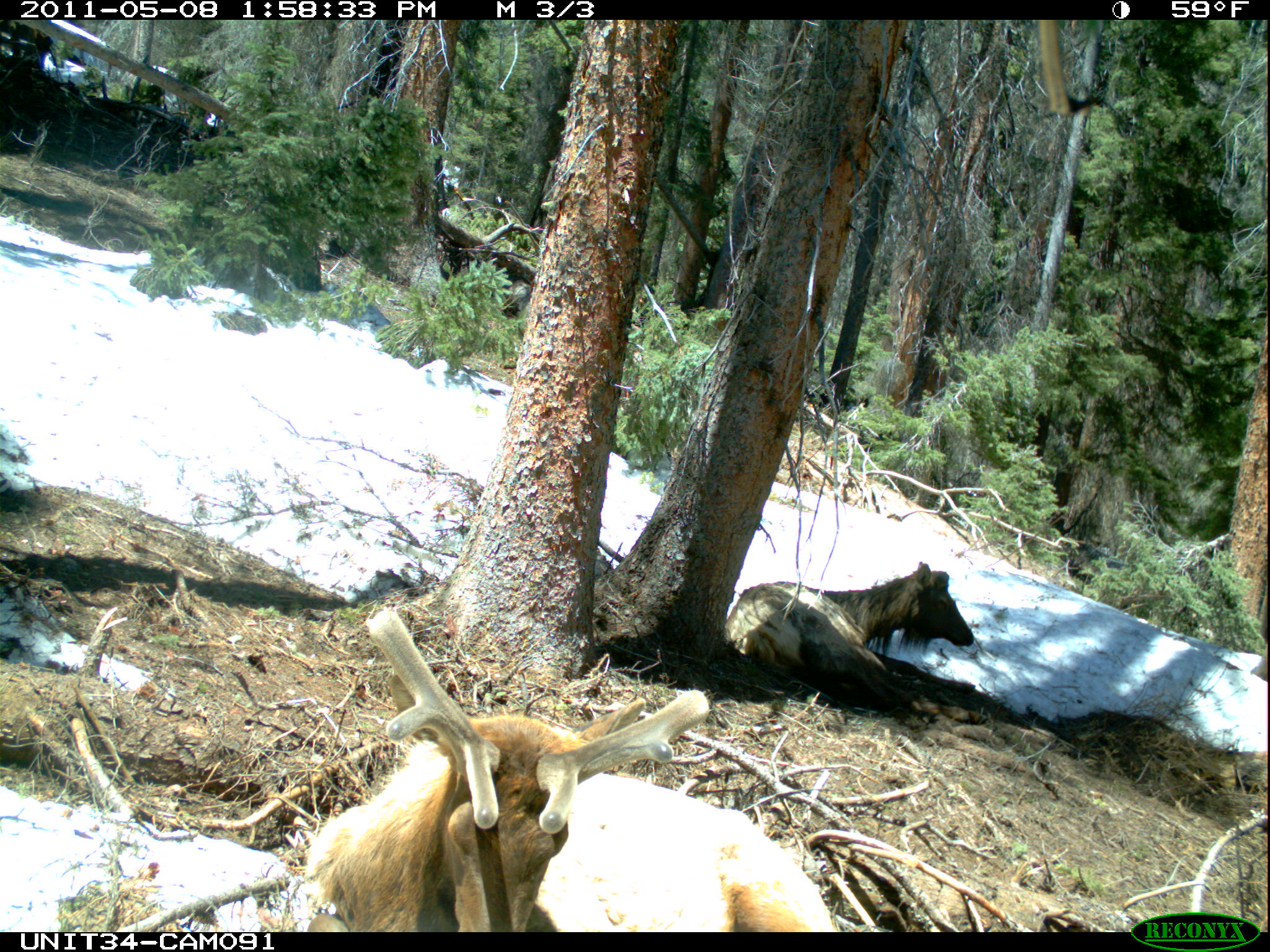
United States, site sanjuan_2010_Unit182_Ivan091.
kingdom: Animalia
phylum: Chordata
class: Mammalia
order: Artiodactyla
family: Cervidae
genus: Cervus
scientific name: Cervus elaphus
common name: red deer